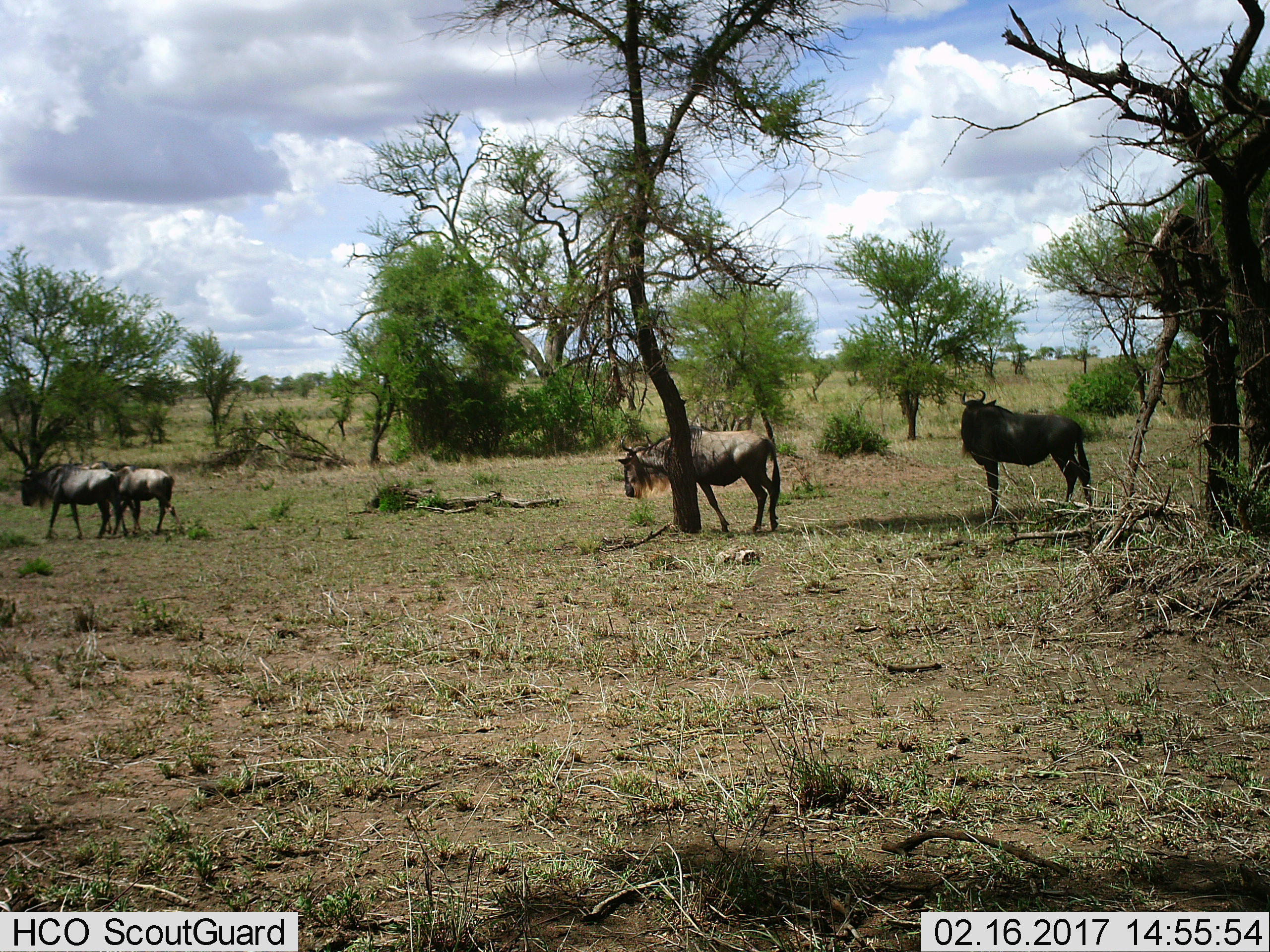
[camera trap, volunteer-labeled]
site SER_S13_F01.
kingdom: Animalia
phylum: Chordata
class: Mammalia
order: Artiodactyla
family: Bovidae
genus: Connochaetes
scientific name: Connochaetes taurinus taurinus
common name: blue wildebeest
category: wildebeestblue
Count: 4.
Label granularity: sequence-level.